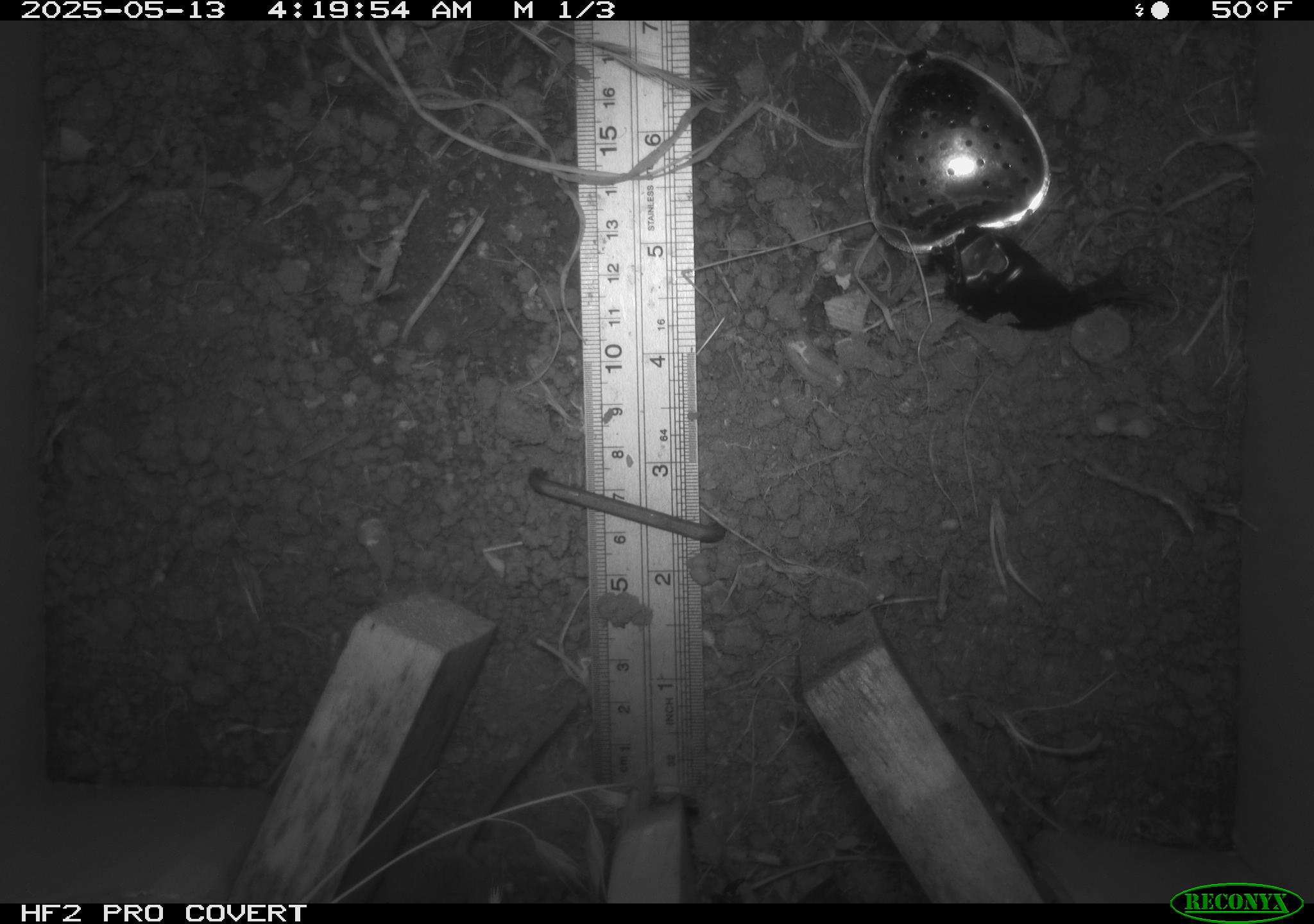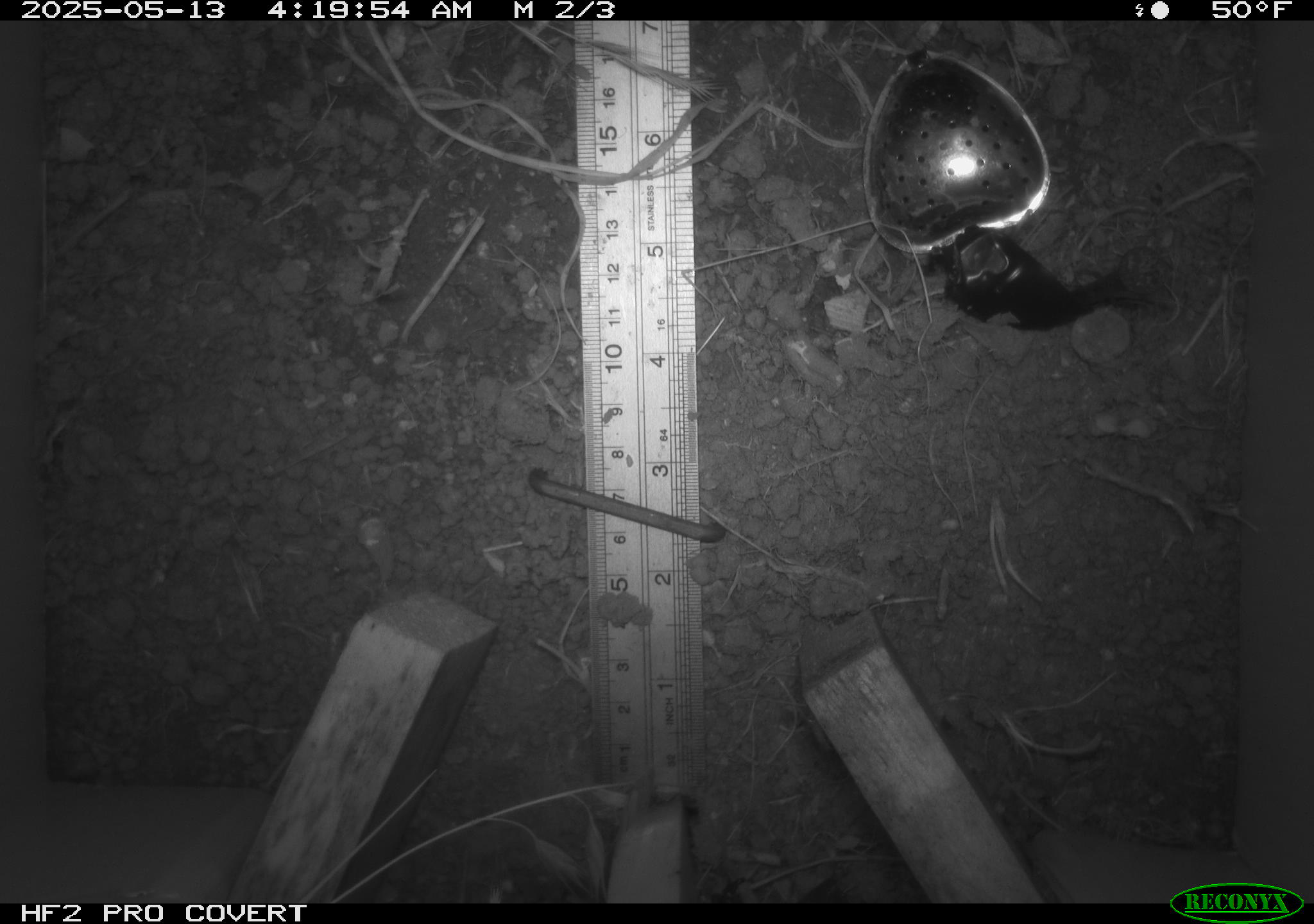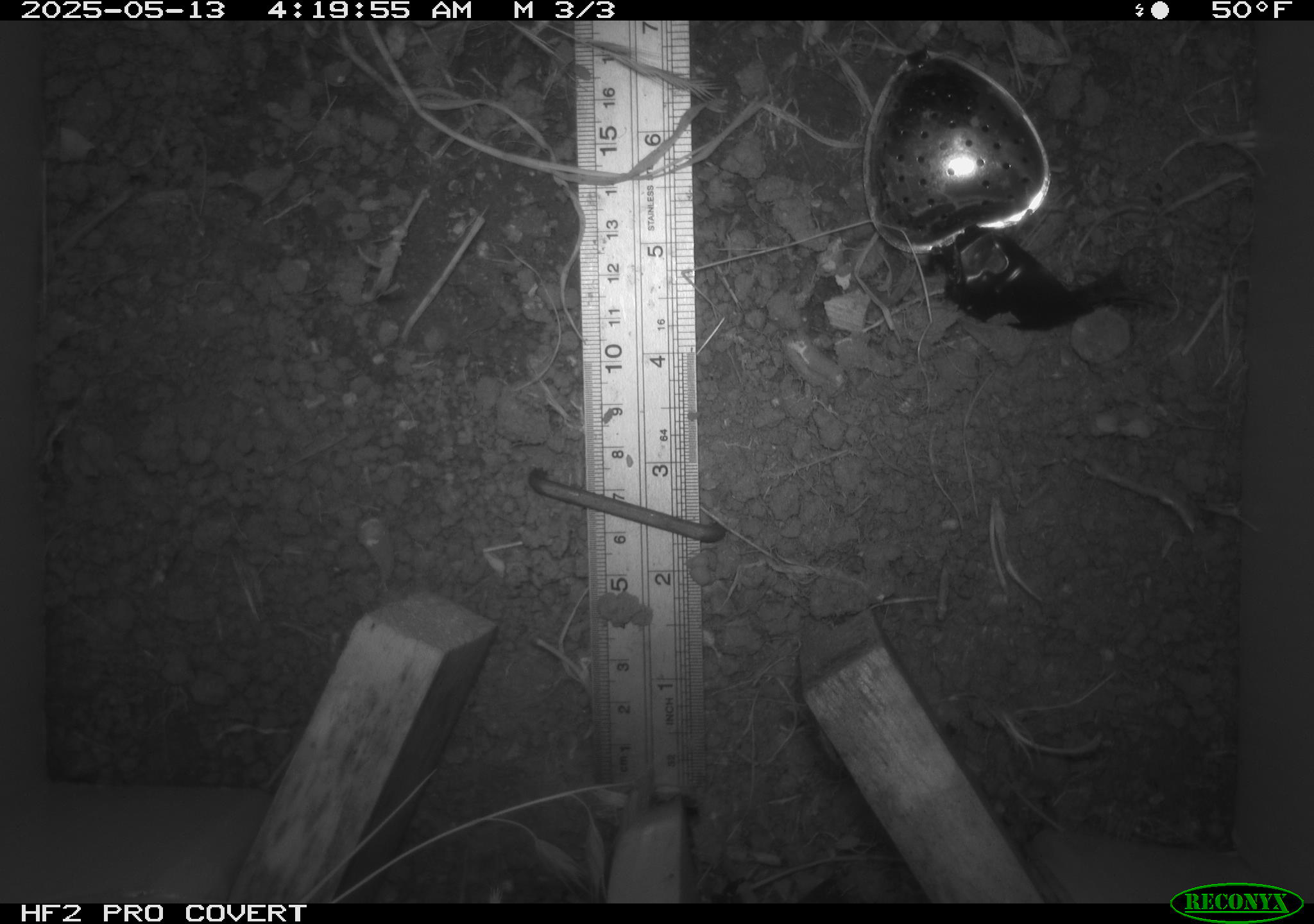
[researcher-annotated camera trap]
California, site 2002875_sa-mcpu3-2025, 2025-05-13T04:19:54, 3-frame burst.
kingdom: Animalia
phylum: Chordata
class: Mammalia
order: Rodentia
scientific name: Rodentia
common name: mouse species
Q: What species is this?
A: Mouse species (Rodentia).